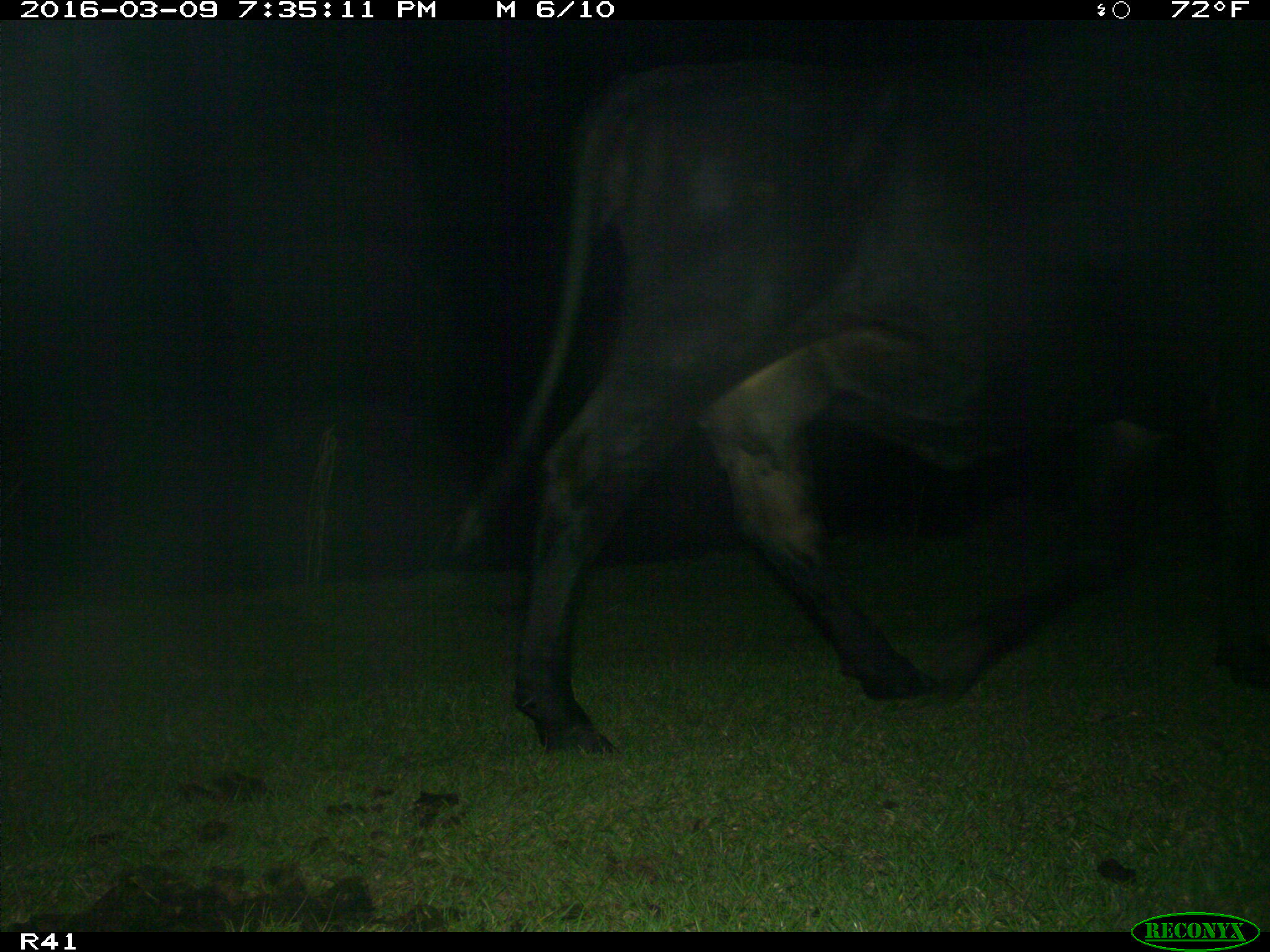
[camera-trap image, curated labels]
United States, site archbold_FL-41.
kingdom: Animalia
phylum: Chordata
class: Mammalia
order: Artiodactyla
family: Bovidae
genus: Bos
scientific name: Bos taurus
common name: domestic cow